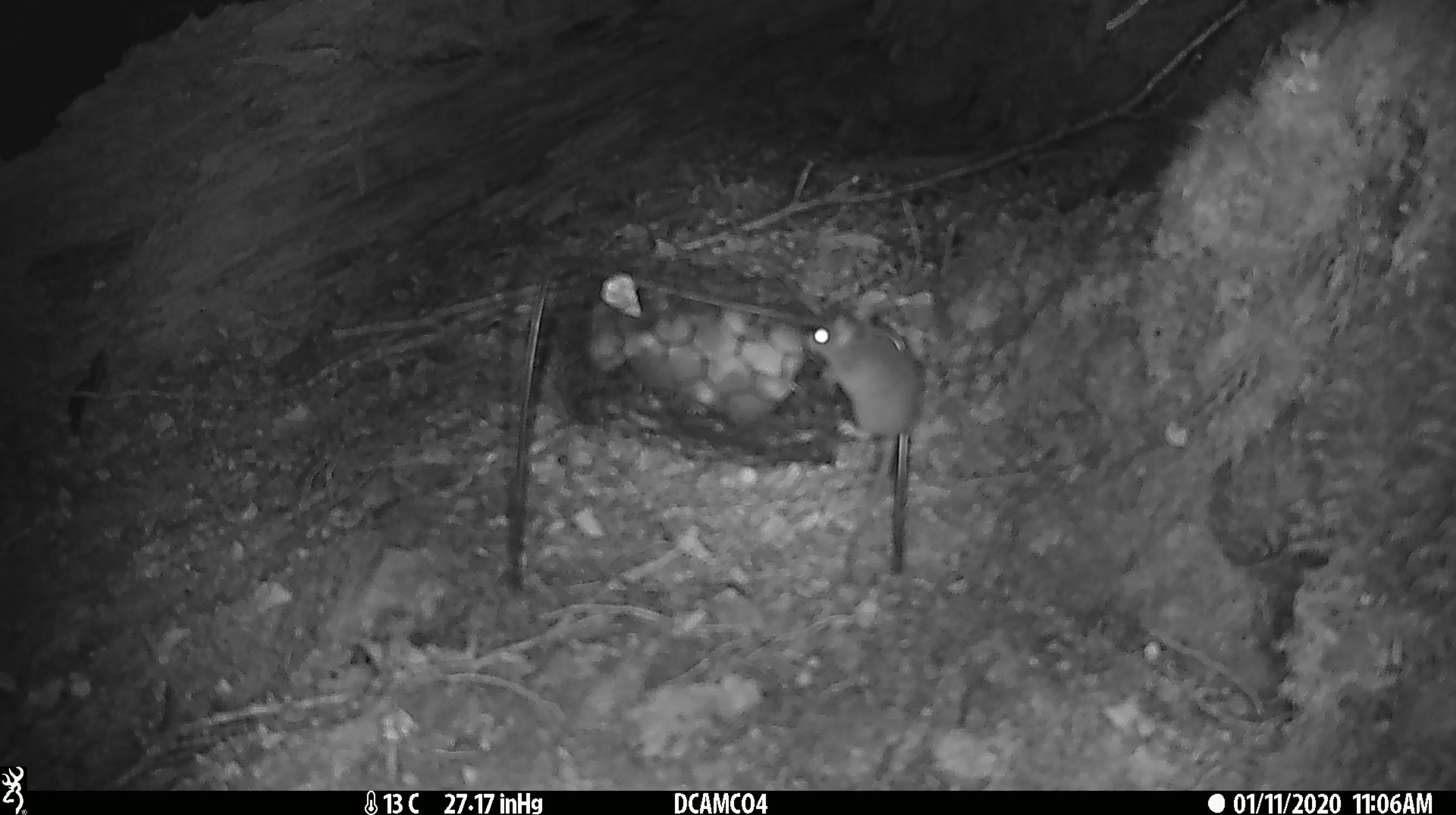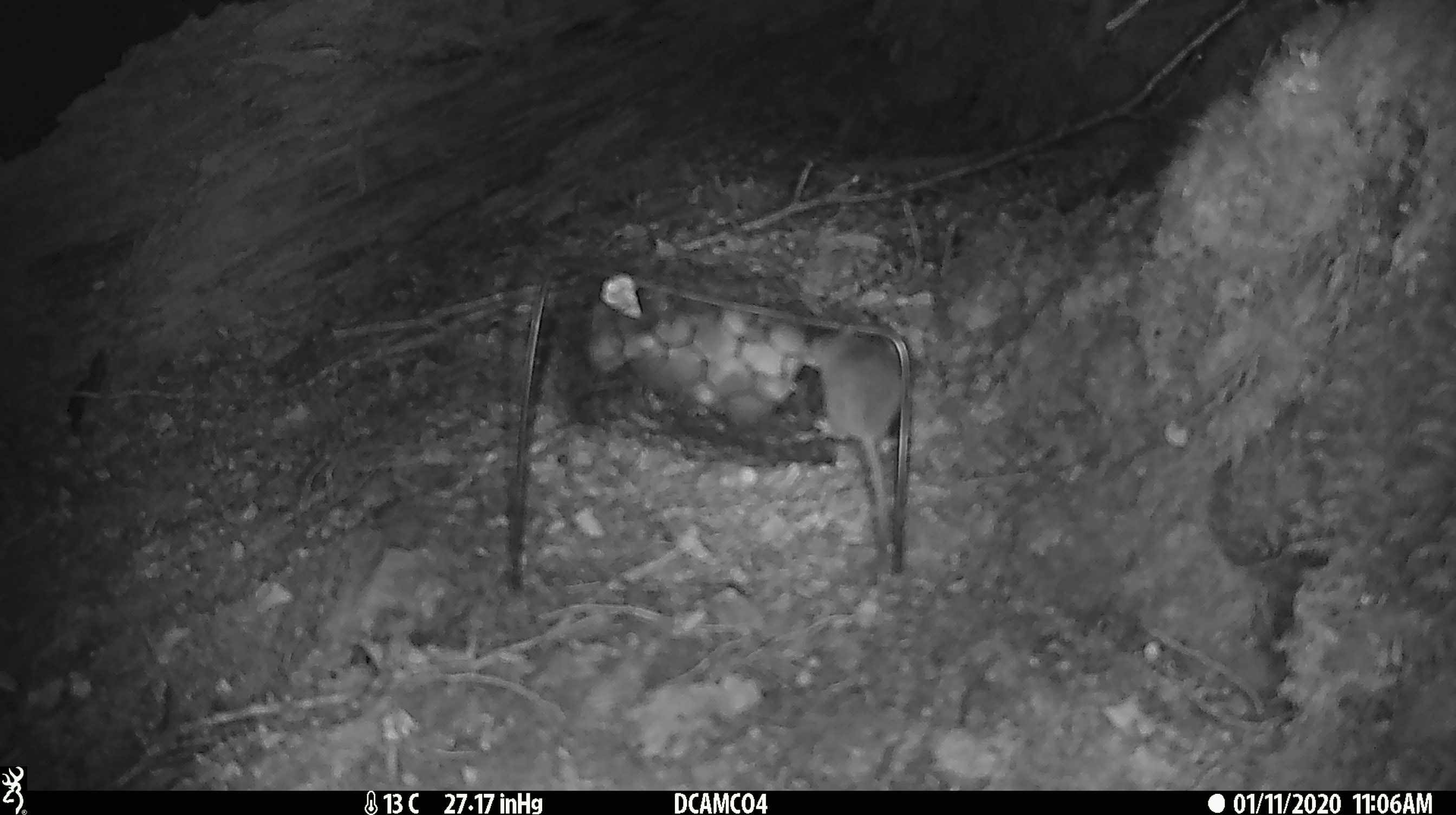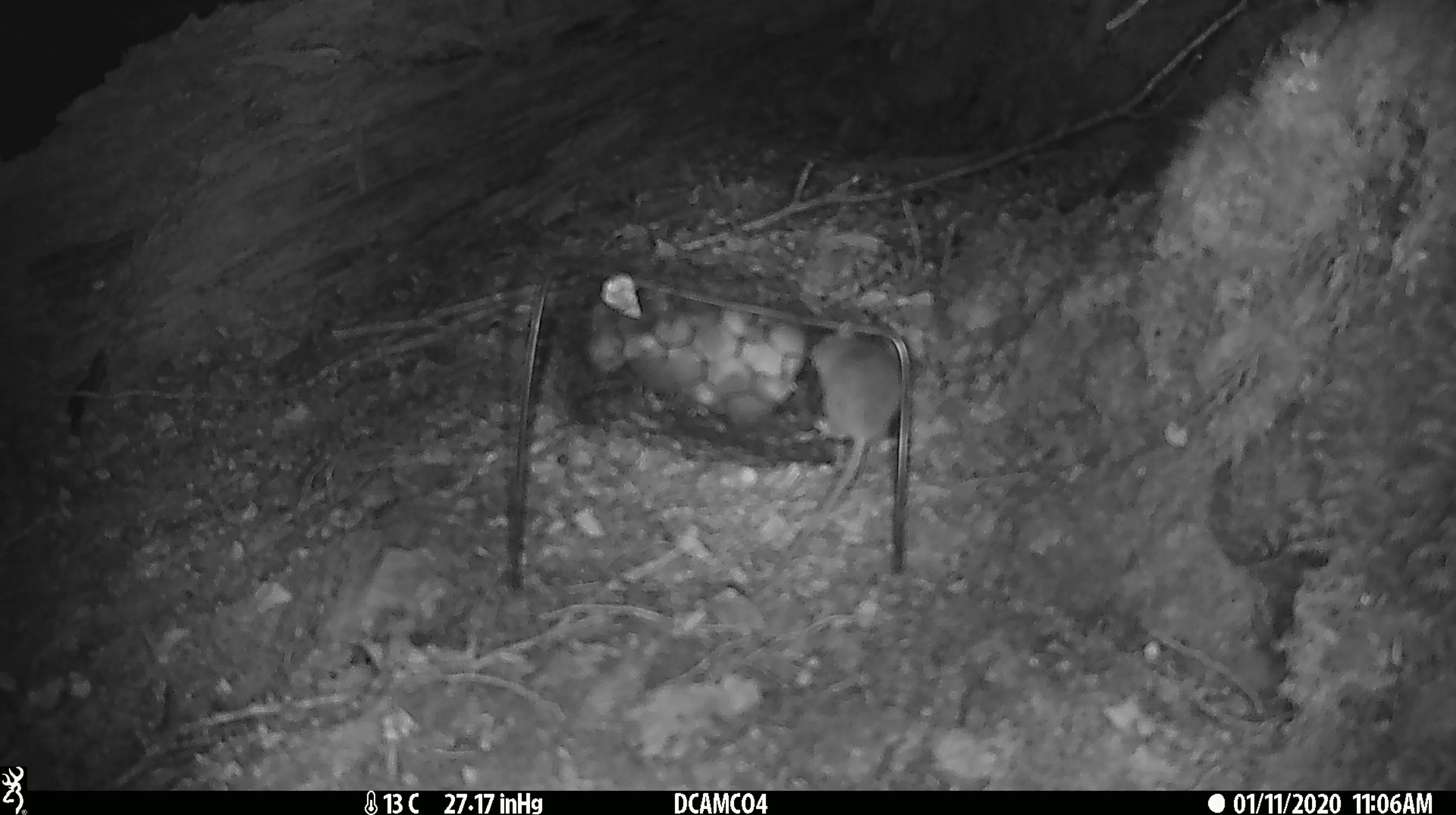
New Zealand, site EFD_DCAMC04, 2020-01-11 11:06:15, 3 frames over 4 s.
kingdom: Animalia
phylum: Chordata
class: Mammalia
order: Rodentia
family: Muridae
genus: Mus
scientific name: Mus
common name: mouse